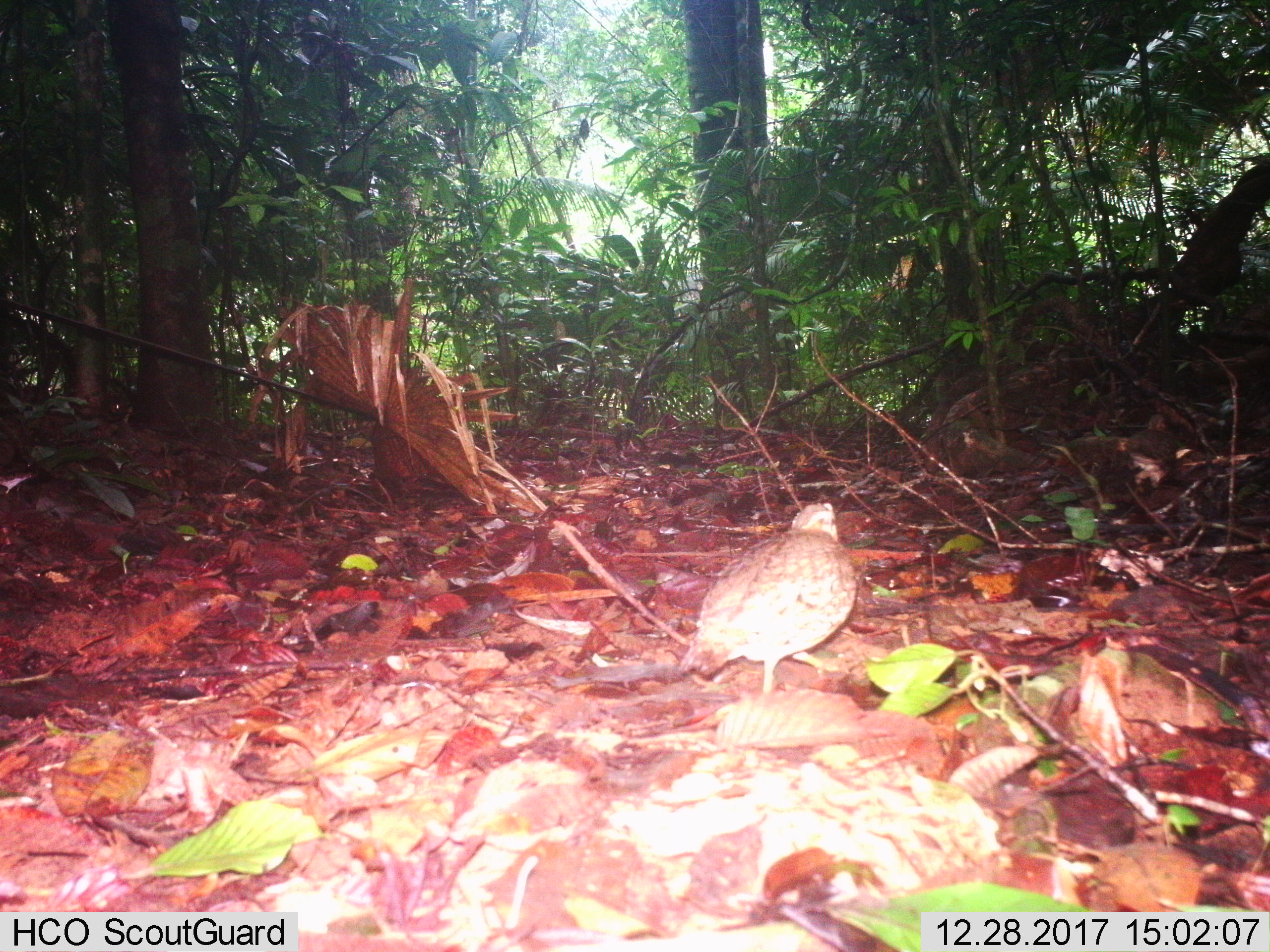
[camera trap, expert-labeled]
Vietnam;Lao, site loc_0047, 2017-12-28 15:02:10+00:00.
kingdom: Animalia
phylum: Chordata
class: Aves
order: Galliformes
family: Phasianidae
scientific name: Phasianidae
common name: partridge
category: unidentified partridge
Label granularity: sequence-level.